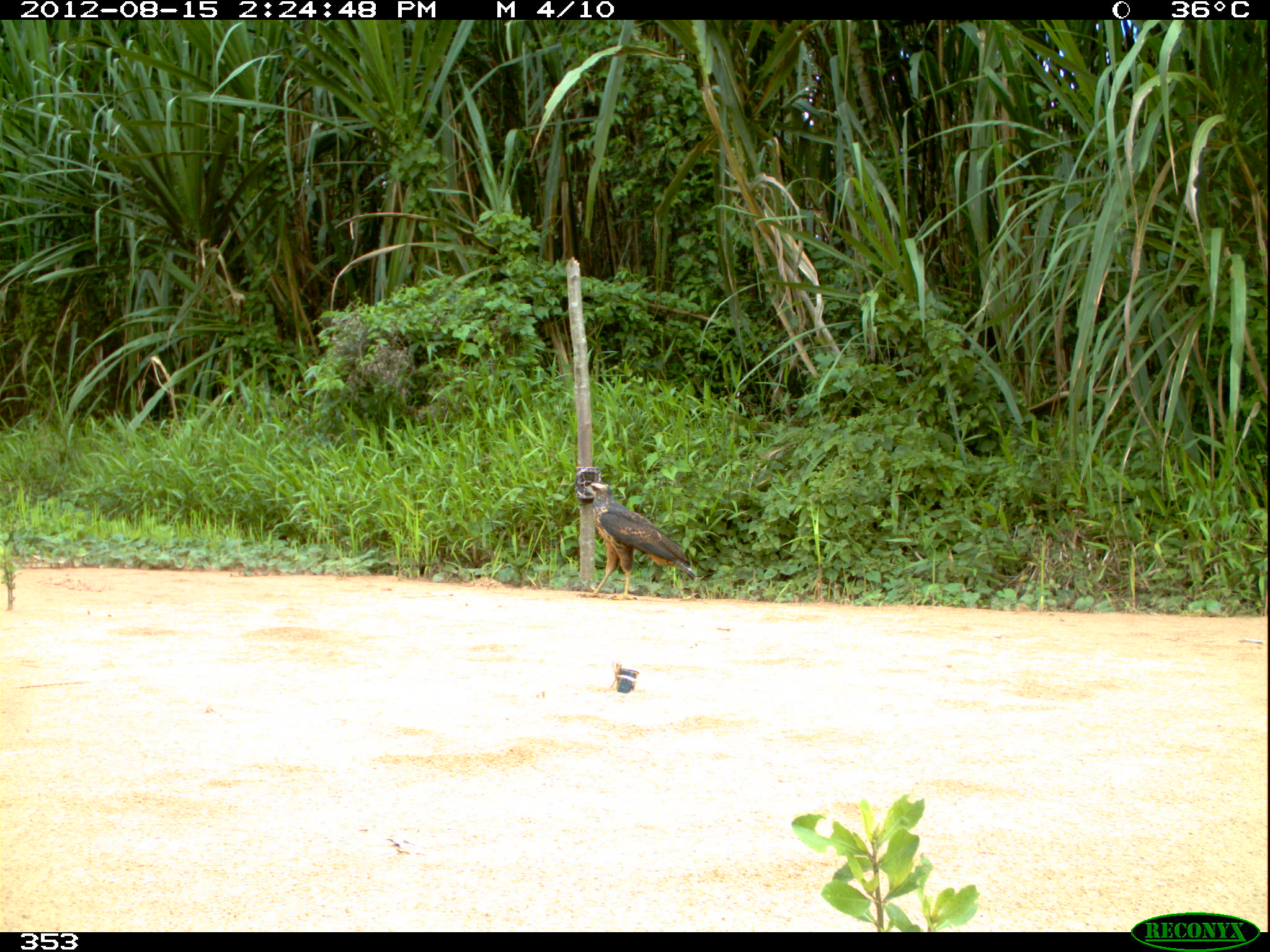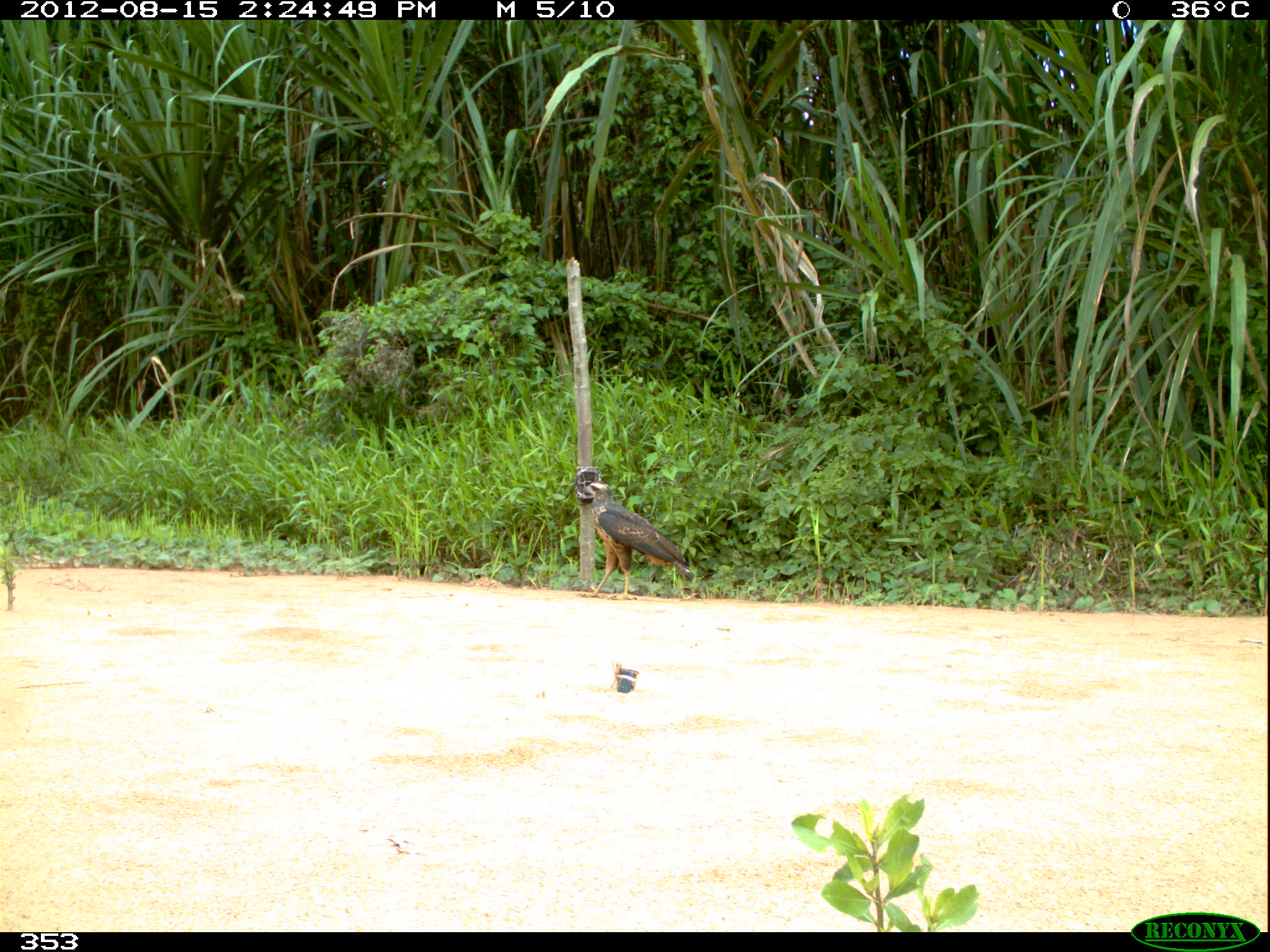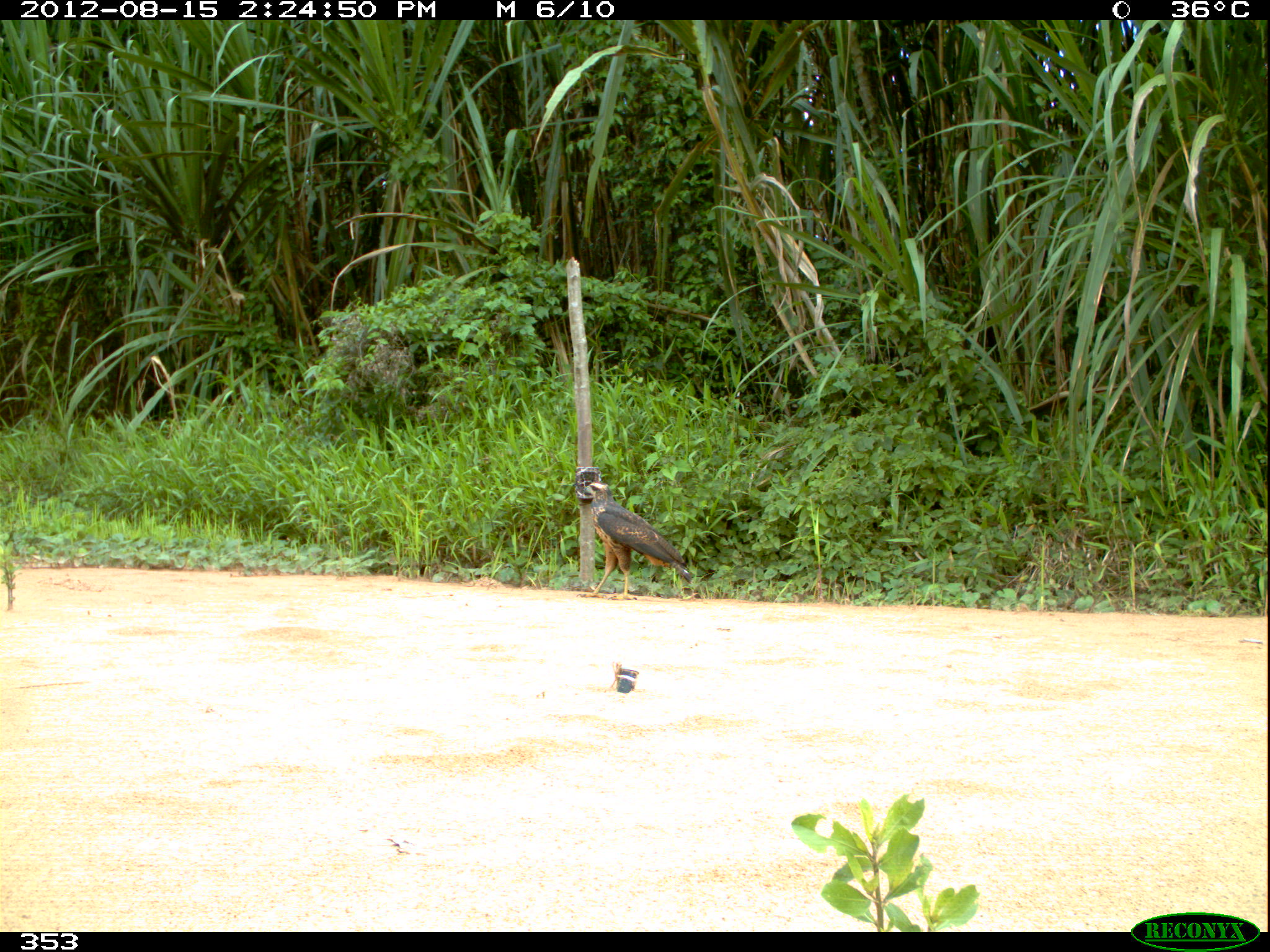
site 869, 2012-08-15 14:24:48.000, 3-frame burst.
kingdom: Animalia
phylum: Chordata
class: Aves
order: Accipitriformes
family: Accipitridae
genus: Buteogallus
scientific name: Buteogallus urubitinga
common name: great black hawk